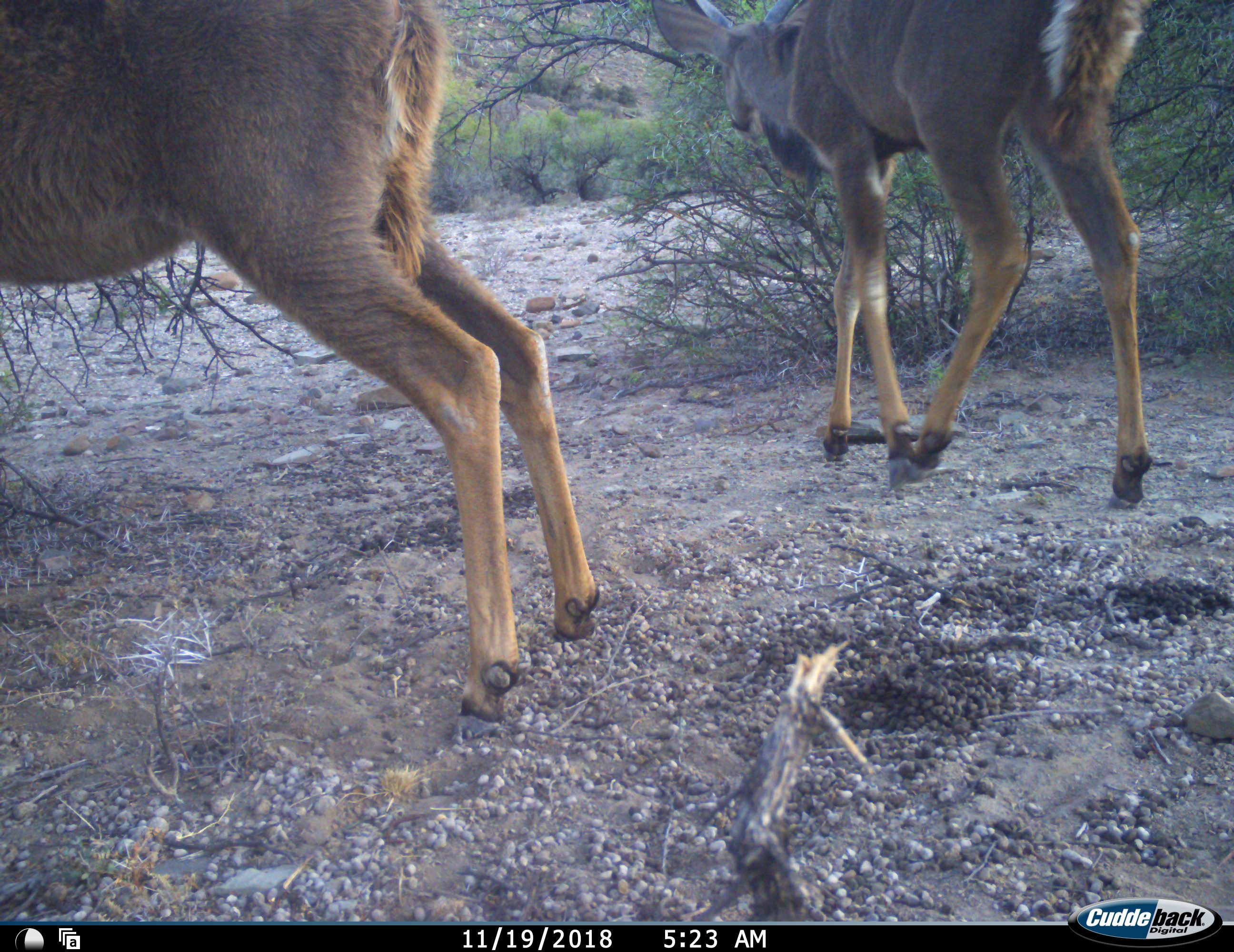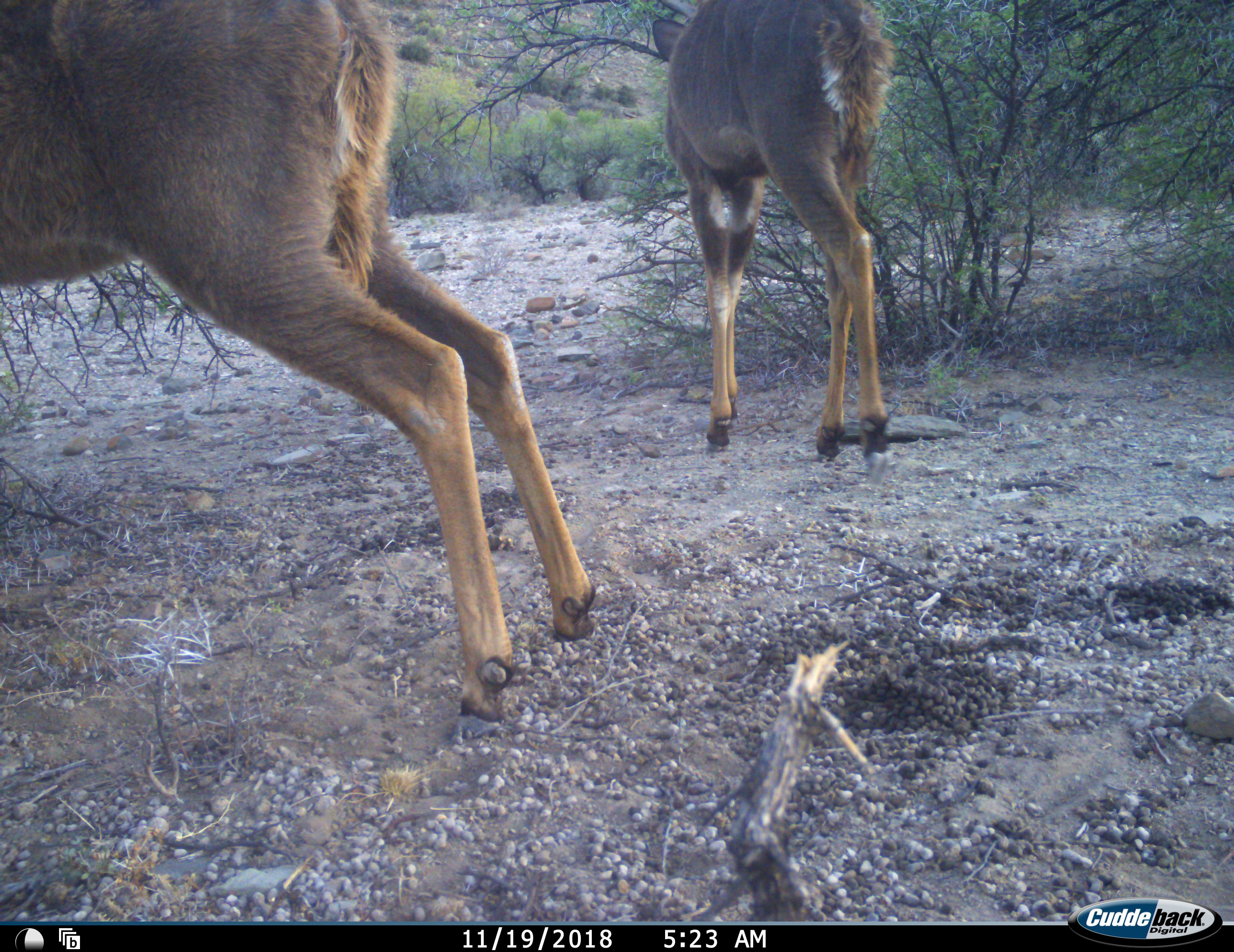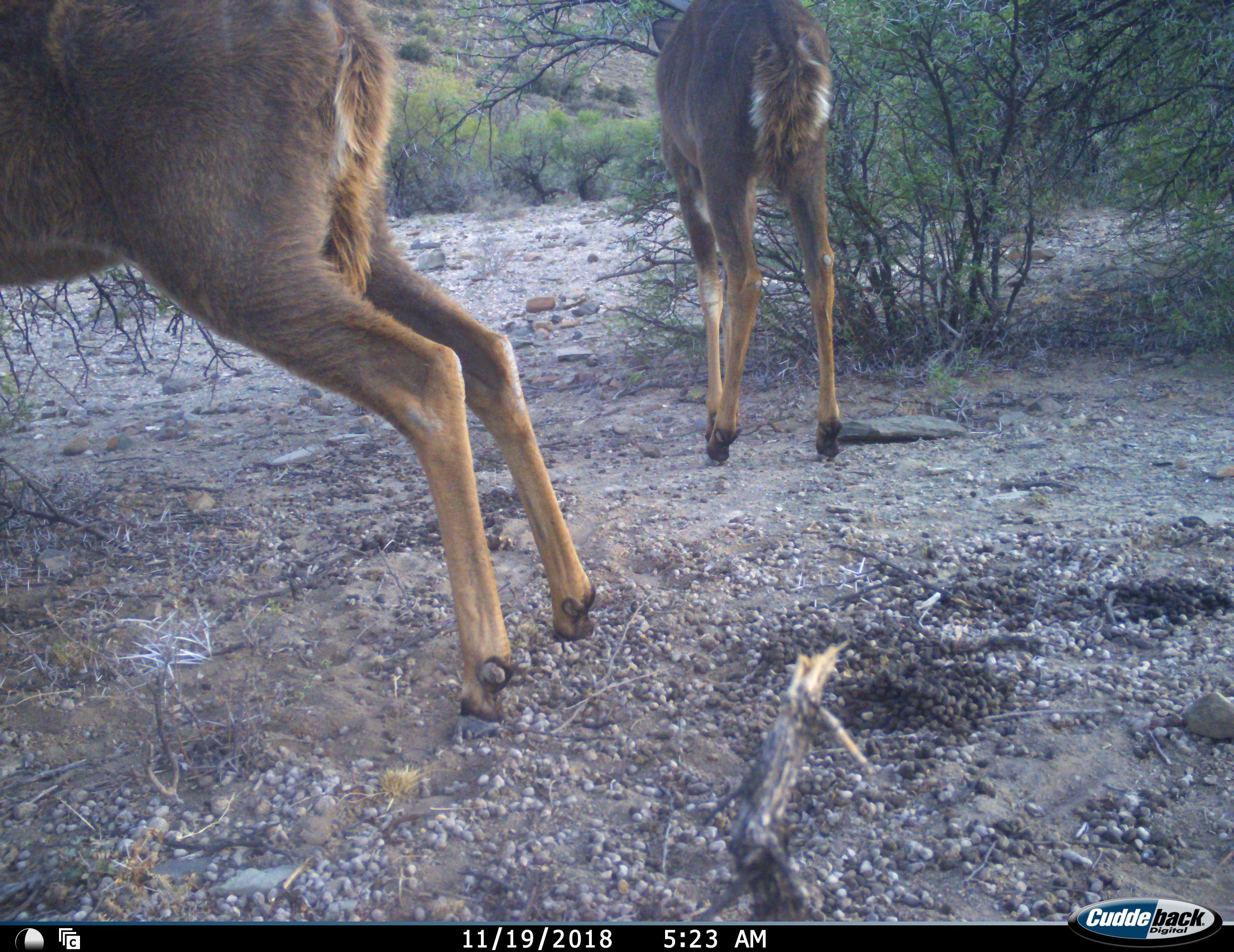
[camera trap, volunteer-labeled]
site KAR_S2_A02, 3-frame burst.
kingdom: Animalia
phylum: Chordata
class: Mammalia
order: Artiodactyla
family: Bovidae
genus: Tragelaphus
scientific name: Tragelaphus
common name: kudu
Kudu (Tragelaphus), count 2. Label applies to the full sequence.